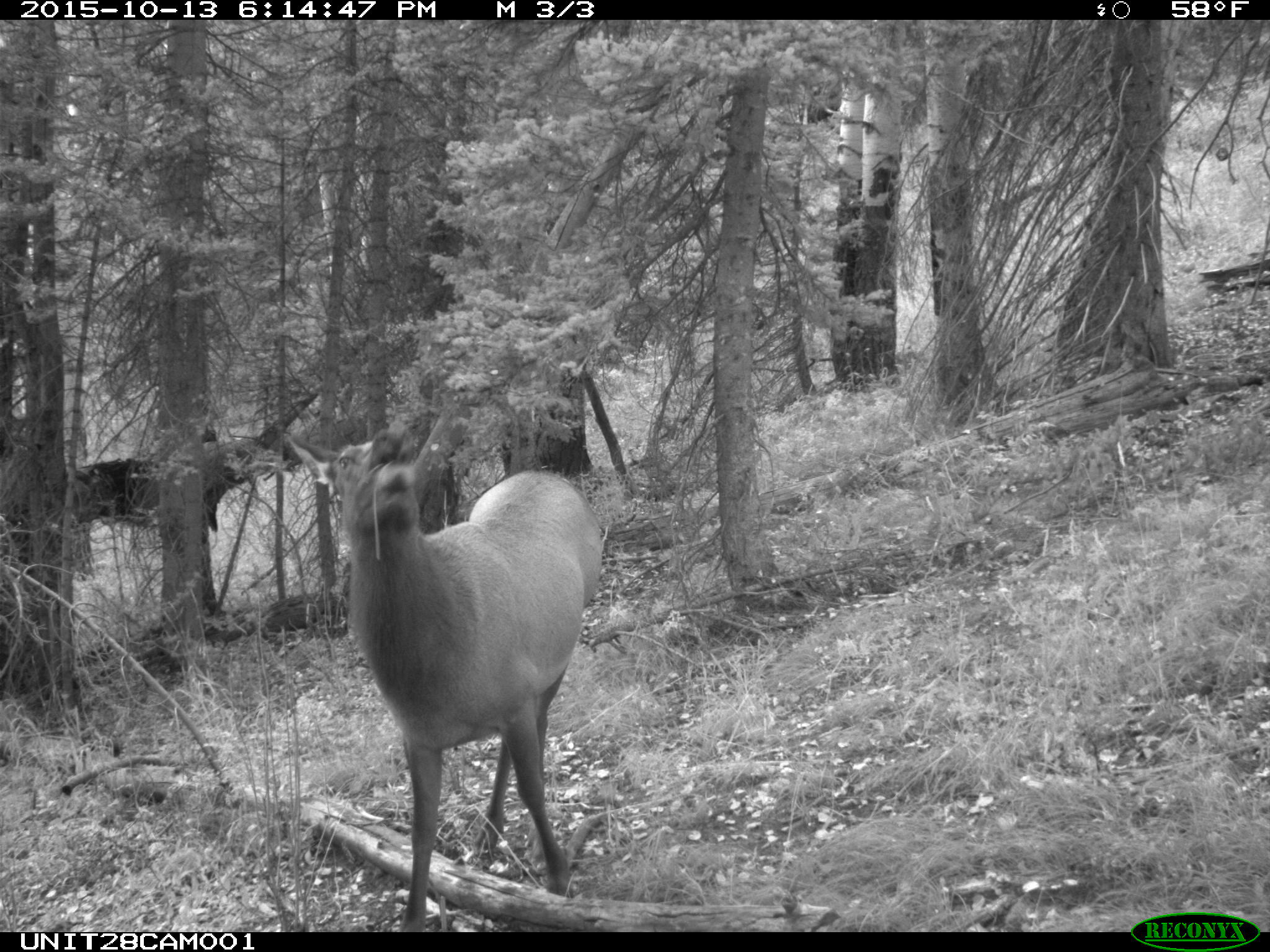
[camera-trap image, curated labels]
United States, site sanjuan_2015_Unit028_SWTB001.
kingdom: Animalia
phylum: Chordata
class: Mammalia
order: Artiodactyla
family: Cervidae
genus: Cervus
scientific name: Cervus elaphus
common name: red deer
Cervus elaphus (red deer).